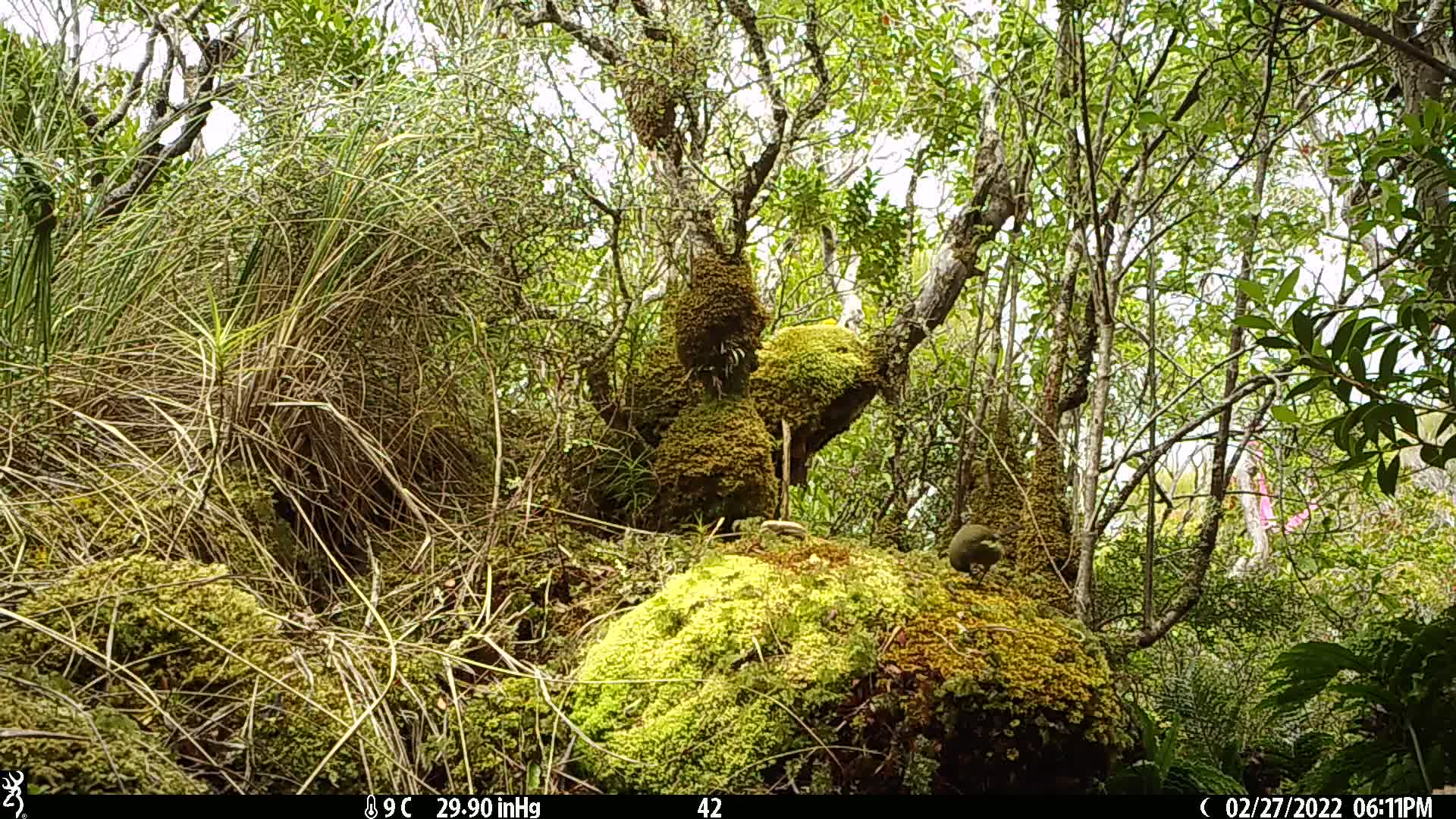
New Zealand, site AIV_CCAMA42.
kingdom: Animalia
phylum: Chordata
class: Aves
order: Passeriformes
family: Meliphagidae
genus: Anthornis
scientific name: Anthornis melanura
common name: new zealand bellbird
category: bellbird